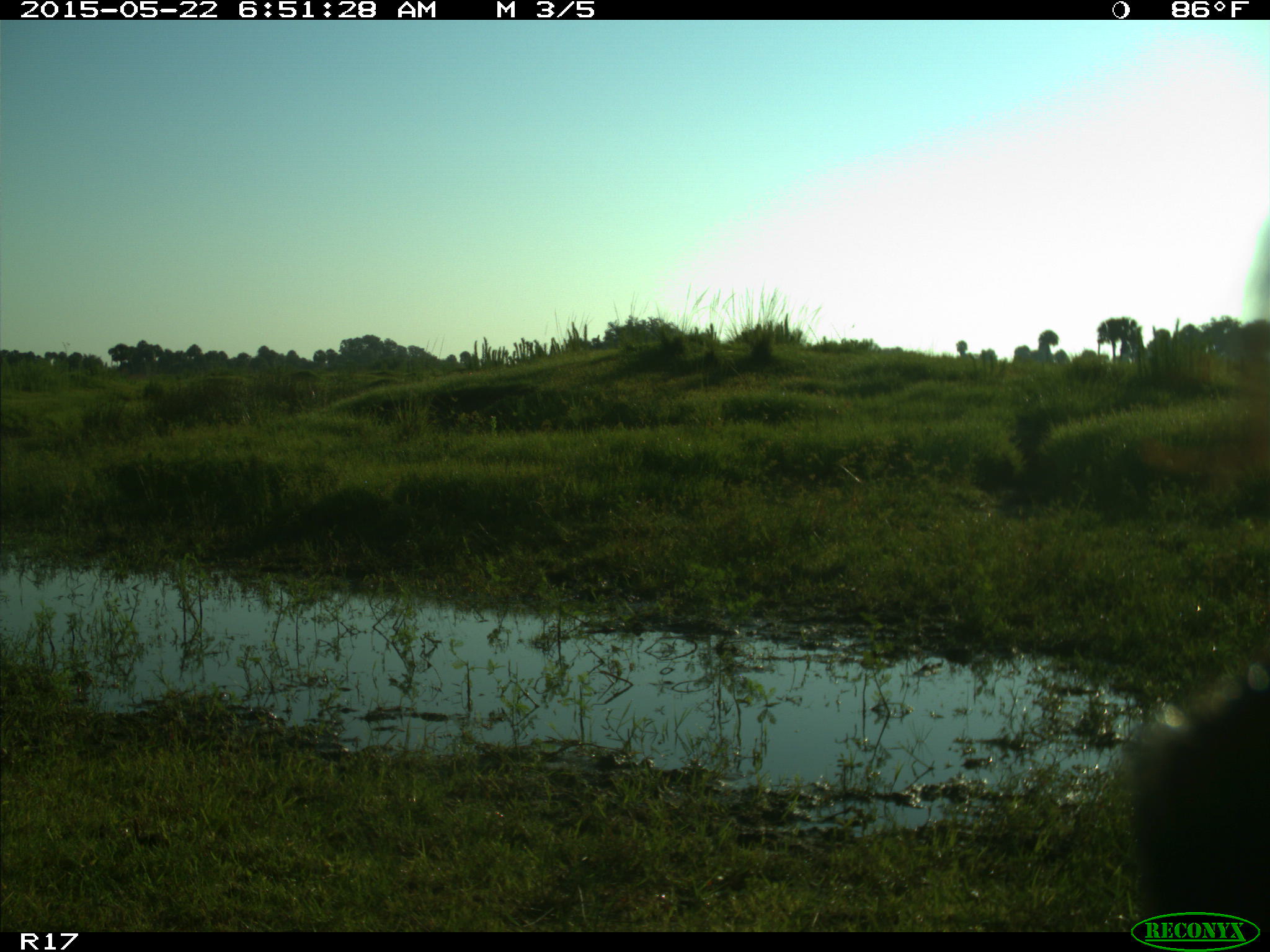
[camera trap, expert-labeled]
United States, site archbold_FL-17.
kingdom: Animalia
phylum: Chordata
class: Mammalia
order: Artiodactyla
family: Bovidae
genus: Bos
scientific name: Bos taurus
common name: domestic cow